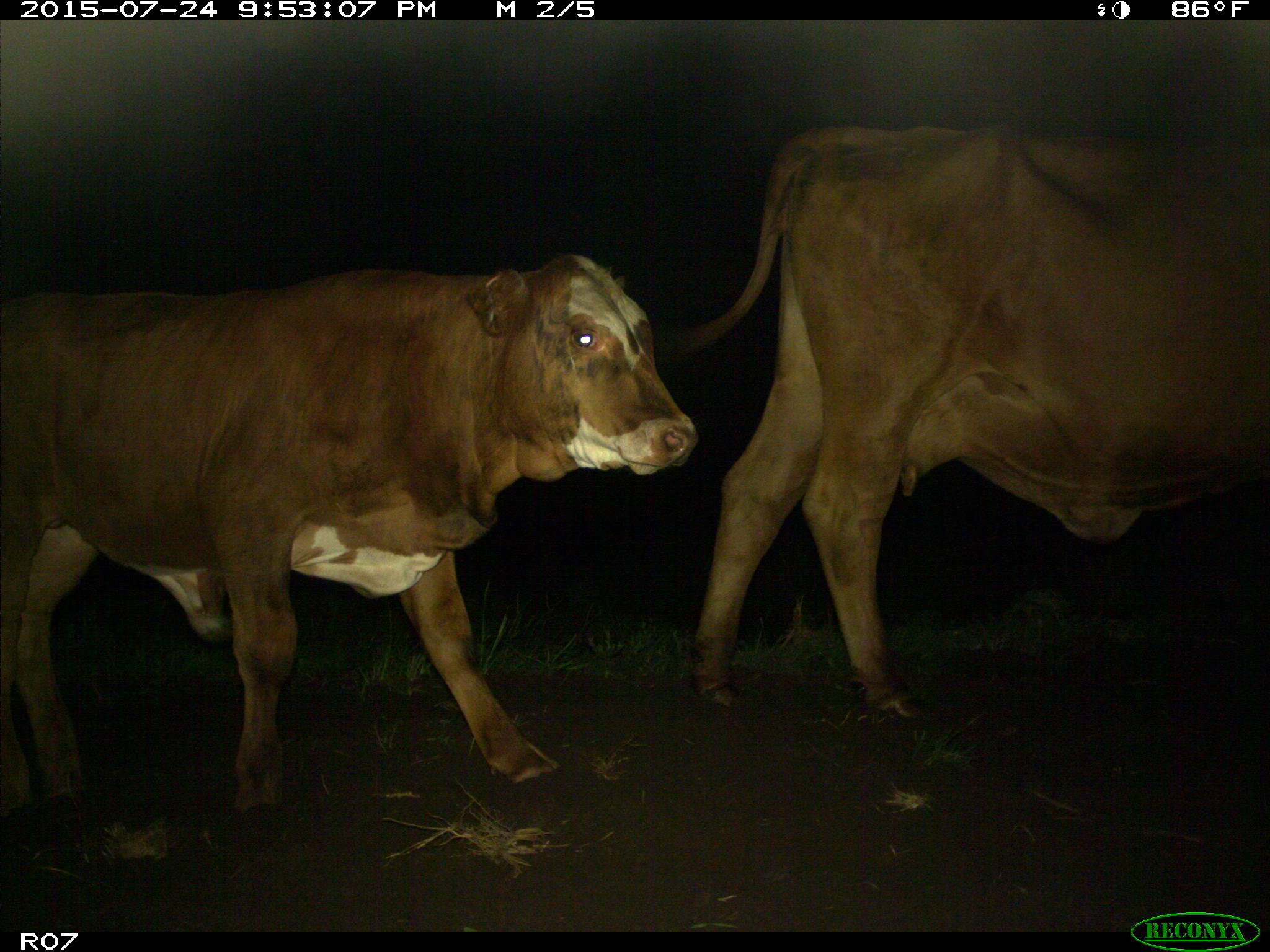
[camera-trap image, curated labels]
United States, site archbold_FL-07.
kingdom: Animalia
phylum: Chordata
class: Mammalia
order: Artiodactyla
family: Bovidae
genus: Bos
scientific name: Bos taurus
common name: domestic cow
Bos taurus (domestic cow).